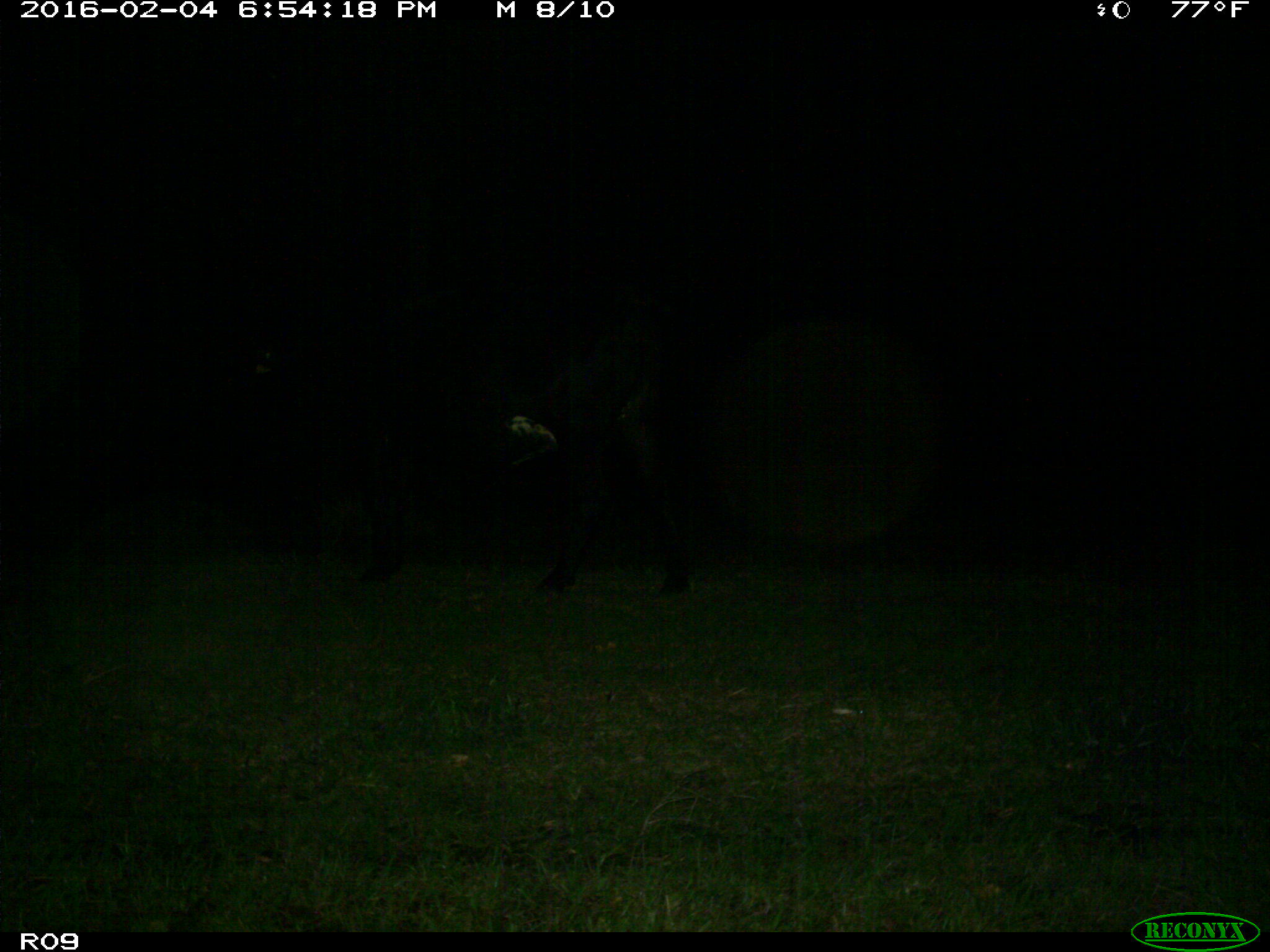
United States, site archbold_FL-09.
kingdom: Animalia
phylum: Chordata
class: Mammalia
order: Artiodactyla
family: Bovidae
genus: Bos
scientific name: Bos taurus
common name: domestic cow